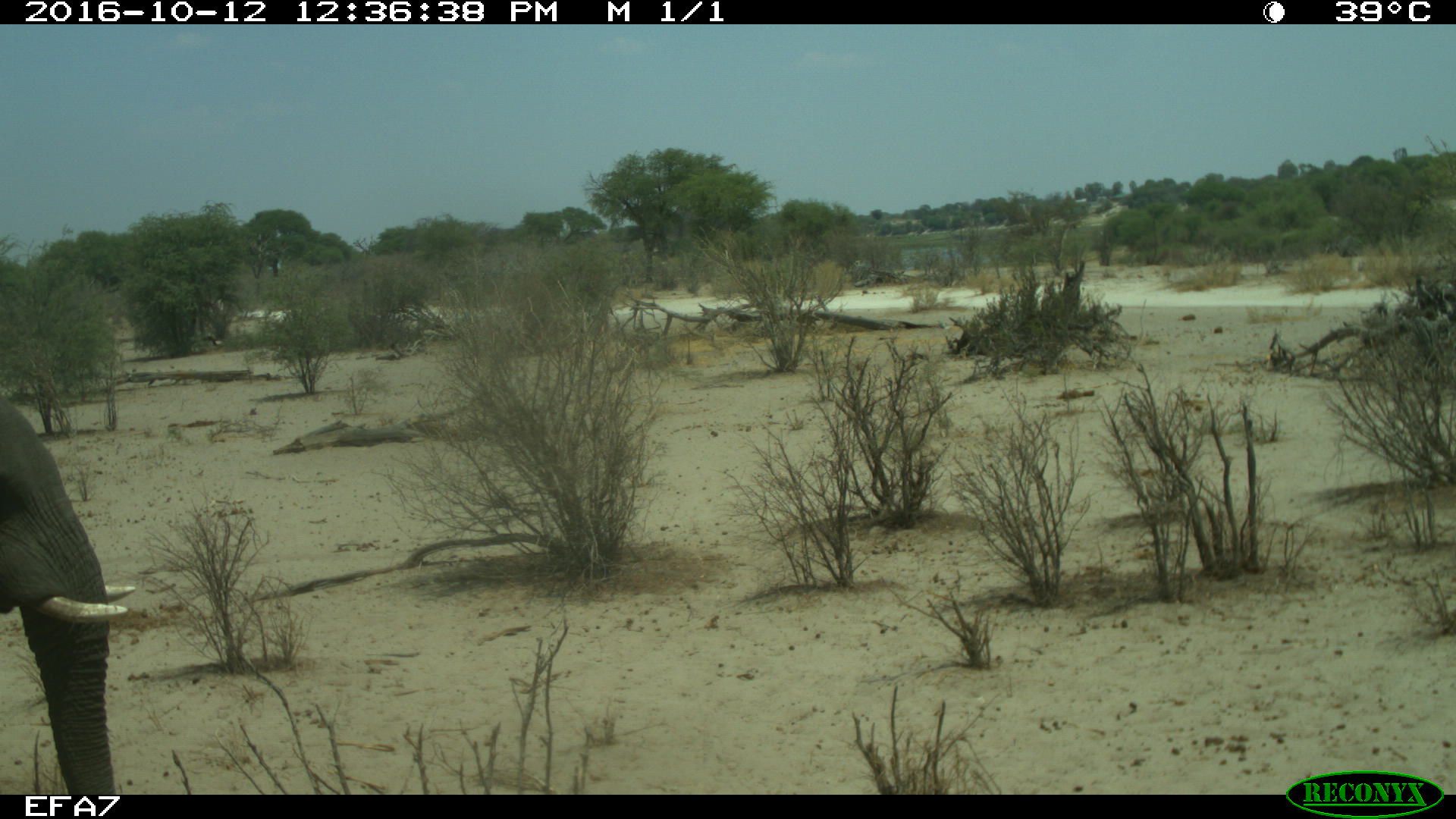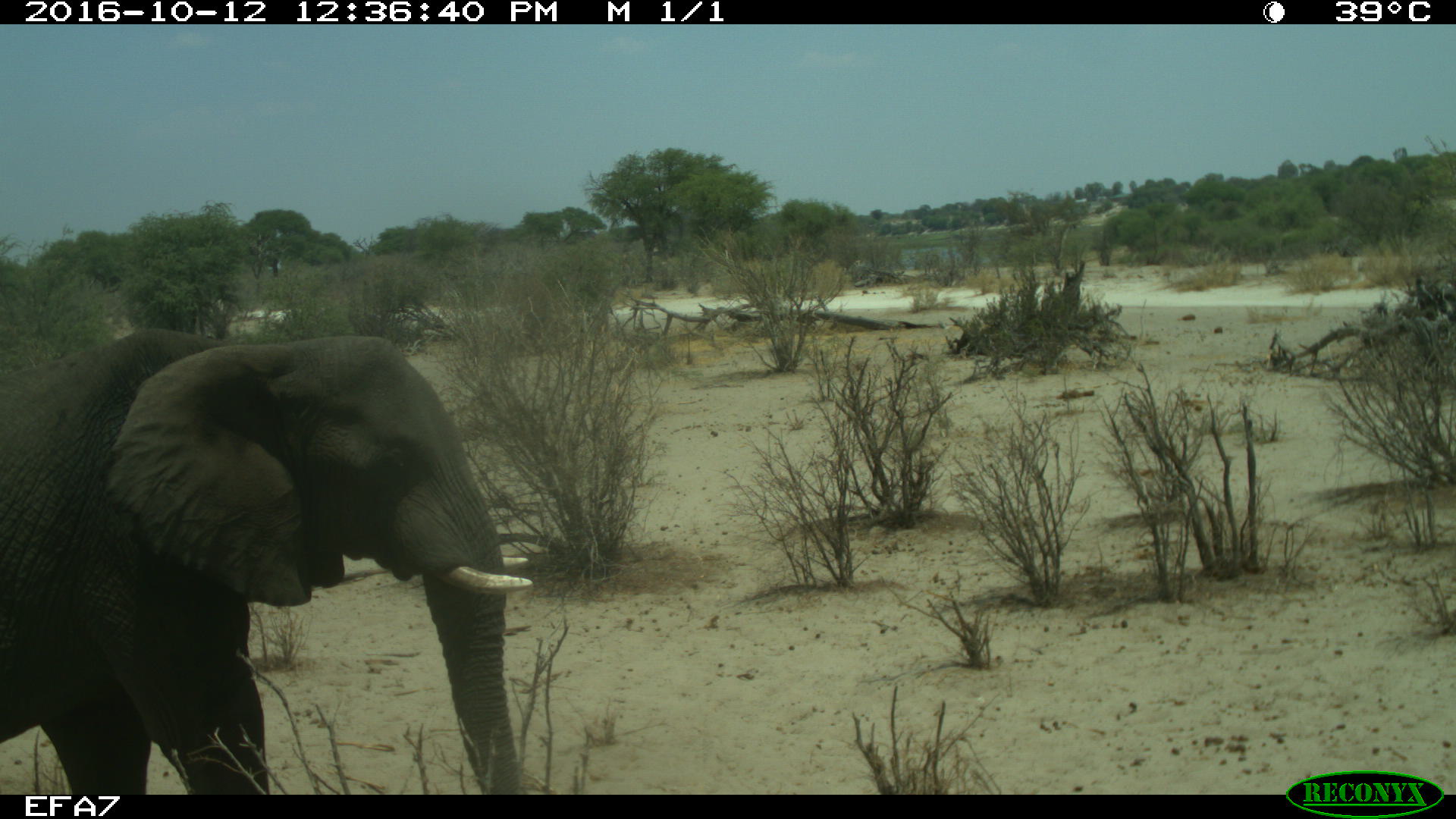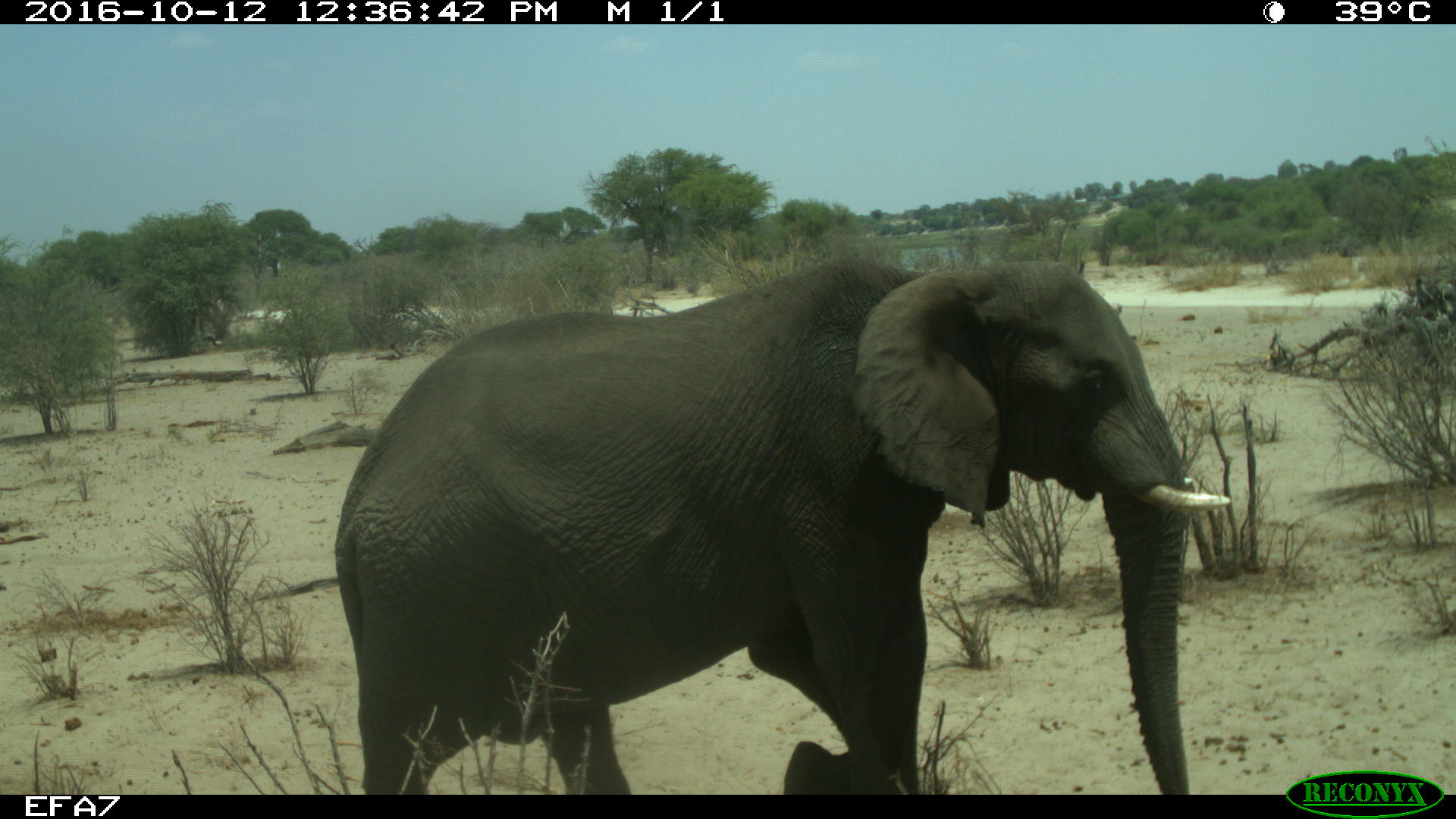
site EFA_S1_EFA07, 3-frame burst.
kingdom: Animalia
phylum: Chordata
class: Mammalia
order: Proboscidea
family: Elephantidae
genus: Loxodonta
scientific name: Loxodonta africana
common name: african bush elephant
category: elephant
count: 1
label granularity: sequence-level